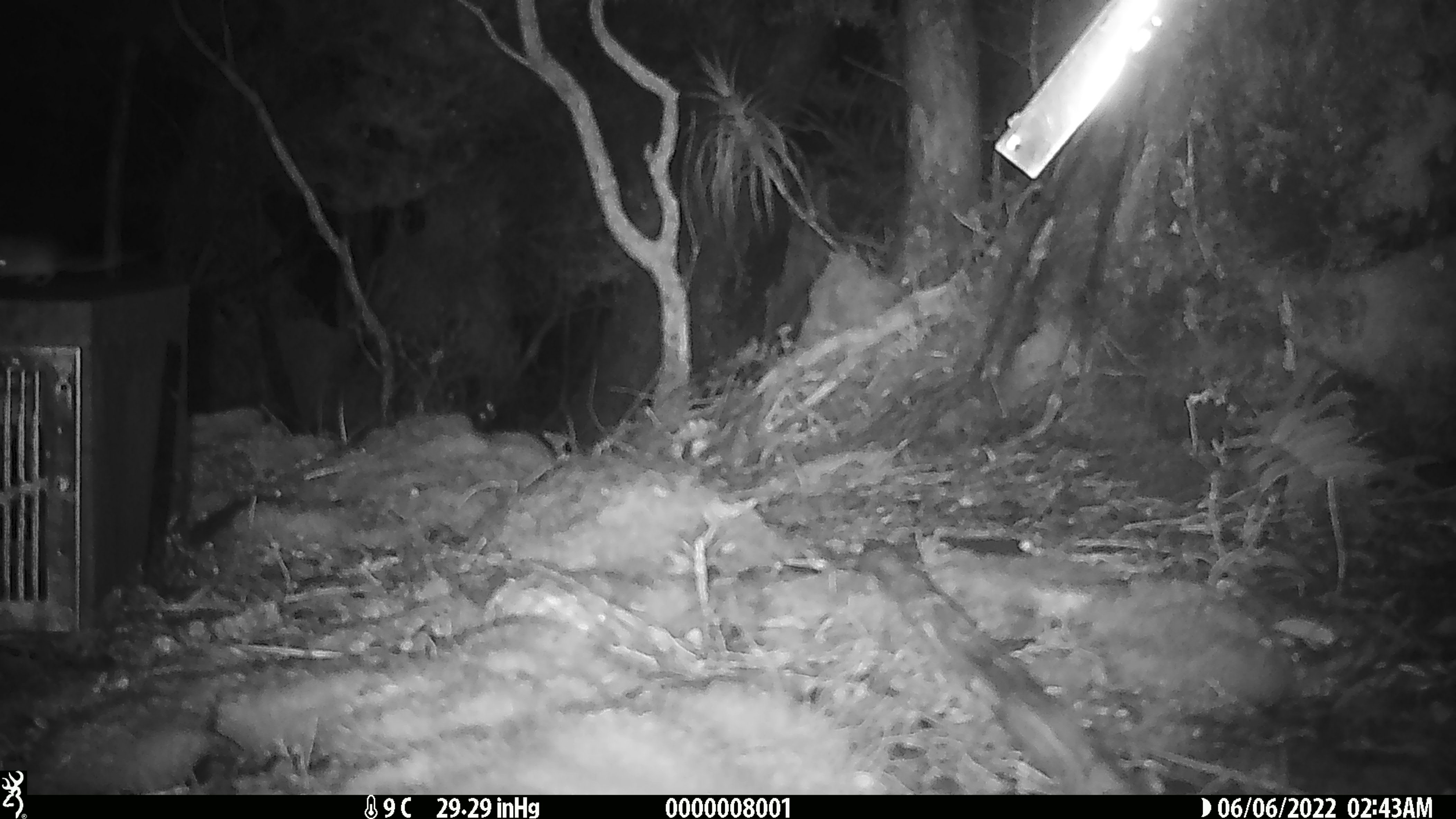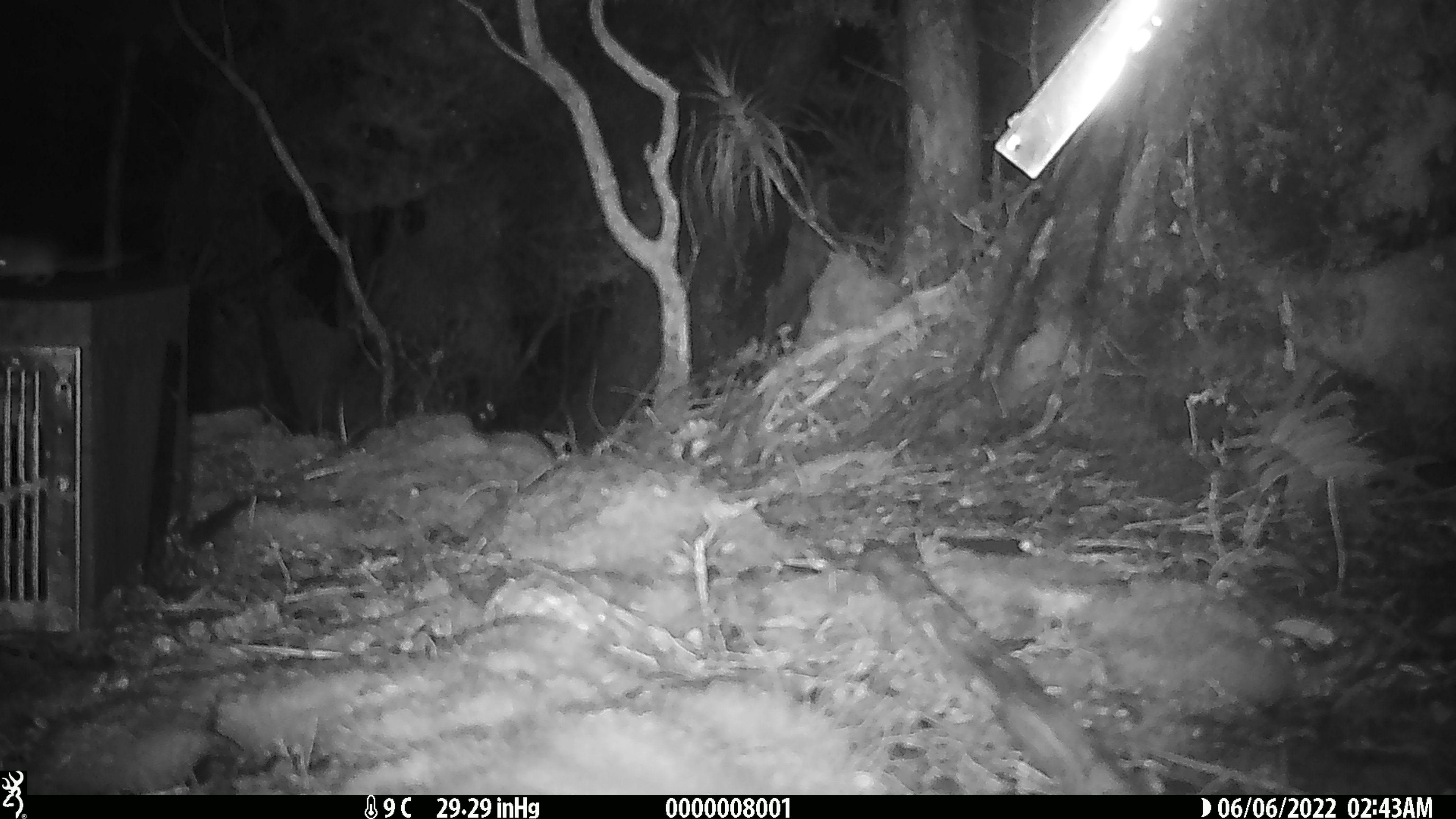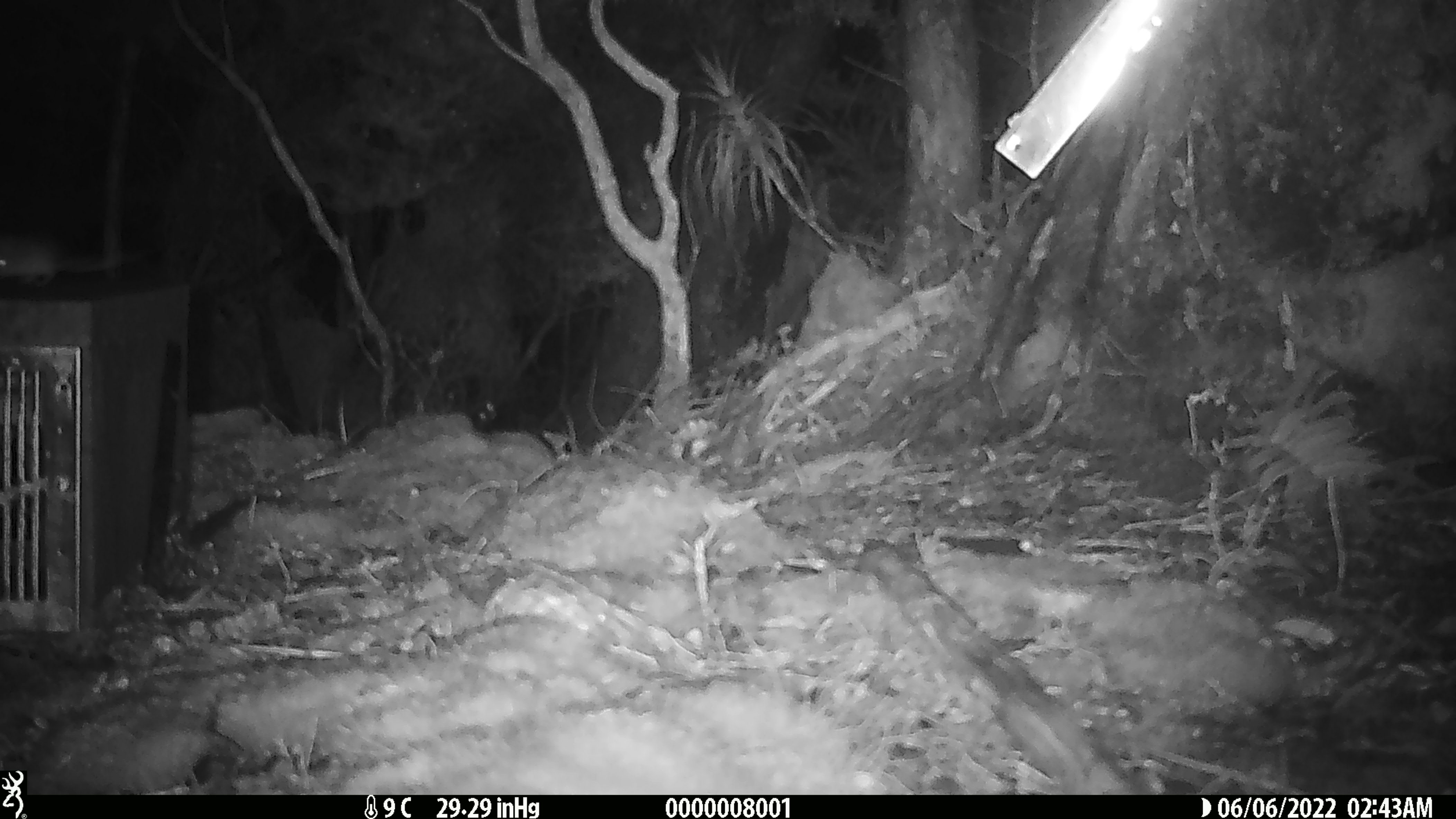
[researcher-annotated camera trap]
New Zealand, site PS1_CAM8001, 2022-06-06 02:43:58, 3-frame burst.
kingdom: Animalia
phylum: Chordata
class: Mammalia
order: Rodentia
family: Muridae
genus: Mus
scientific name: Mus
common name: mouse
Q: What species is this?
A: Mouse (Mus).